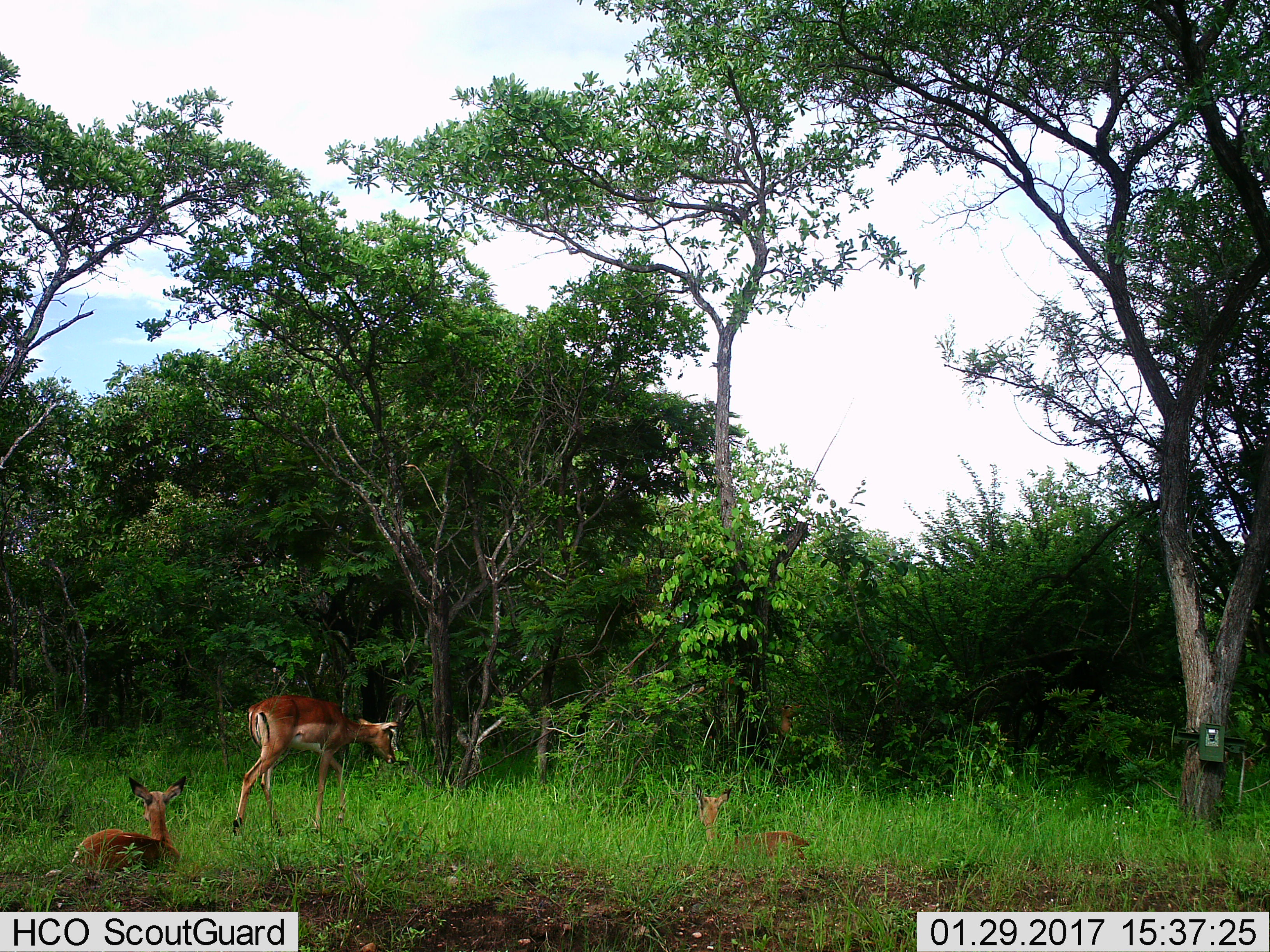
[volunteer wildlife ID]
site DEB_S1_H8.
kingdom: Animalia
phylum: Chordata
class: Mammalia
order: Artiodactyla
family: Bovidae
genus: Aepyceros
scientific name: Aepyceros melampus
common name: impala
Impala (Aepyceros melampus), count 3. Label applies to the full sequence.